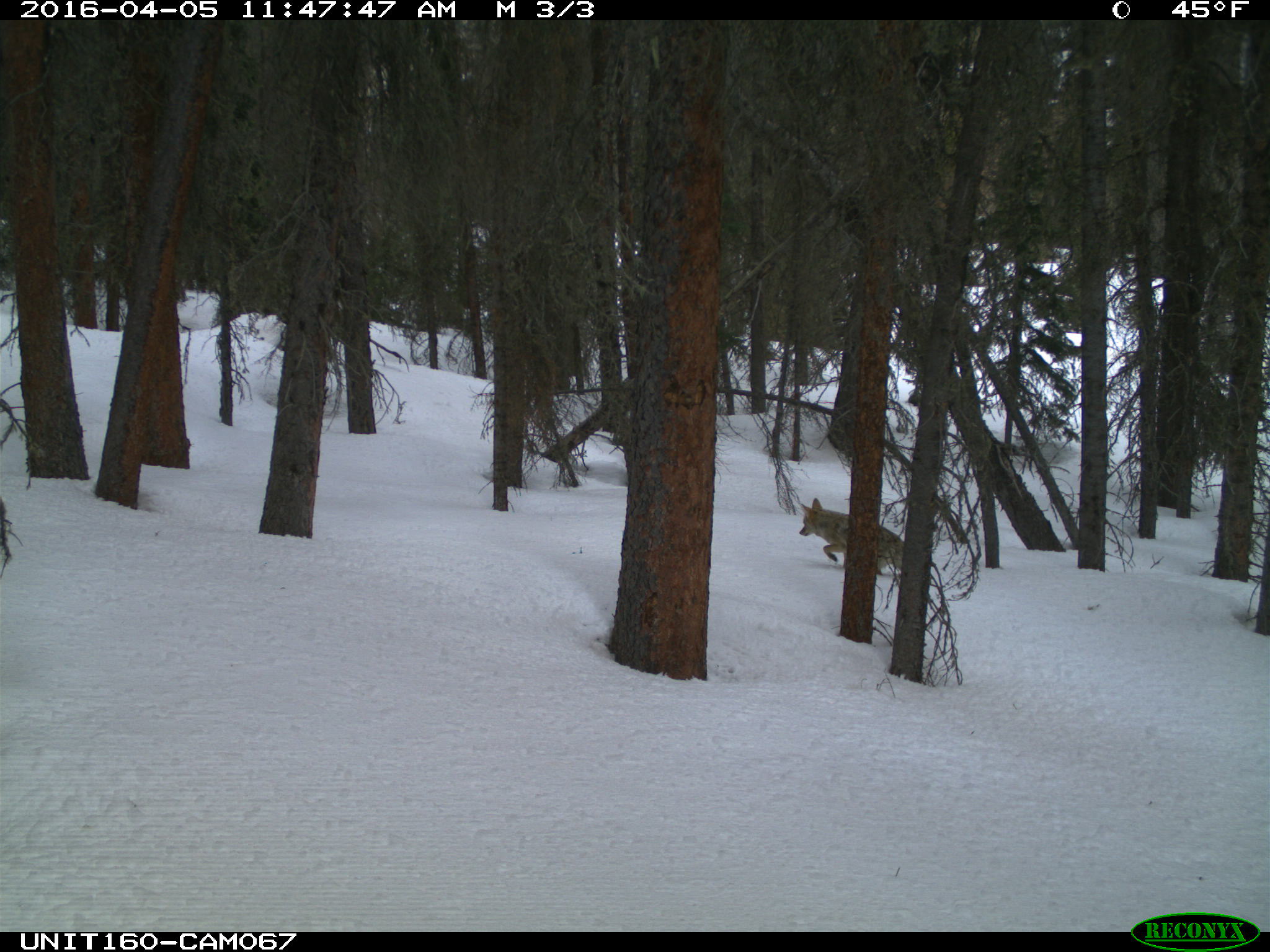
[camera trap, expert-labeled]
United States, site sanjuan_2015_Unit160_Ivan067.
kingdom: Animalia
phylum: Chordata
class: Mammalia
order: Carnivora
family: Canidae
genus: Canis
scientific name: Canis latrans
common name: coyote